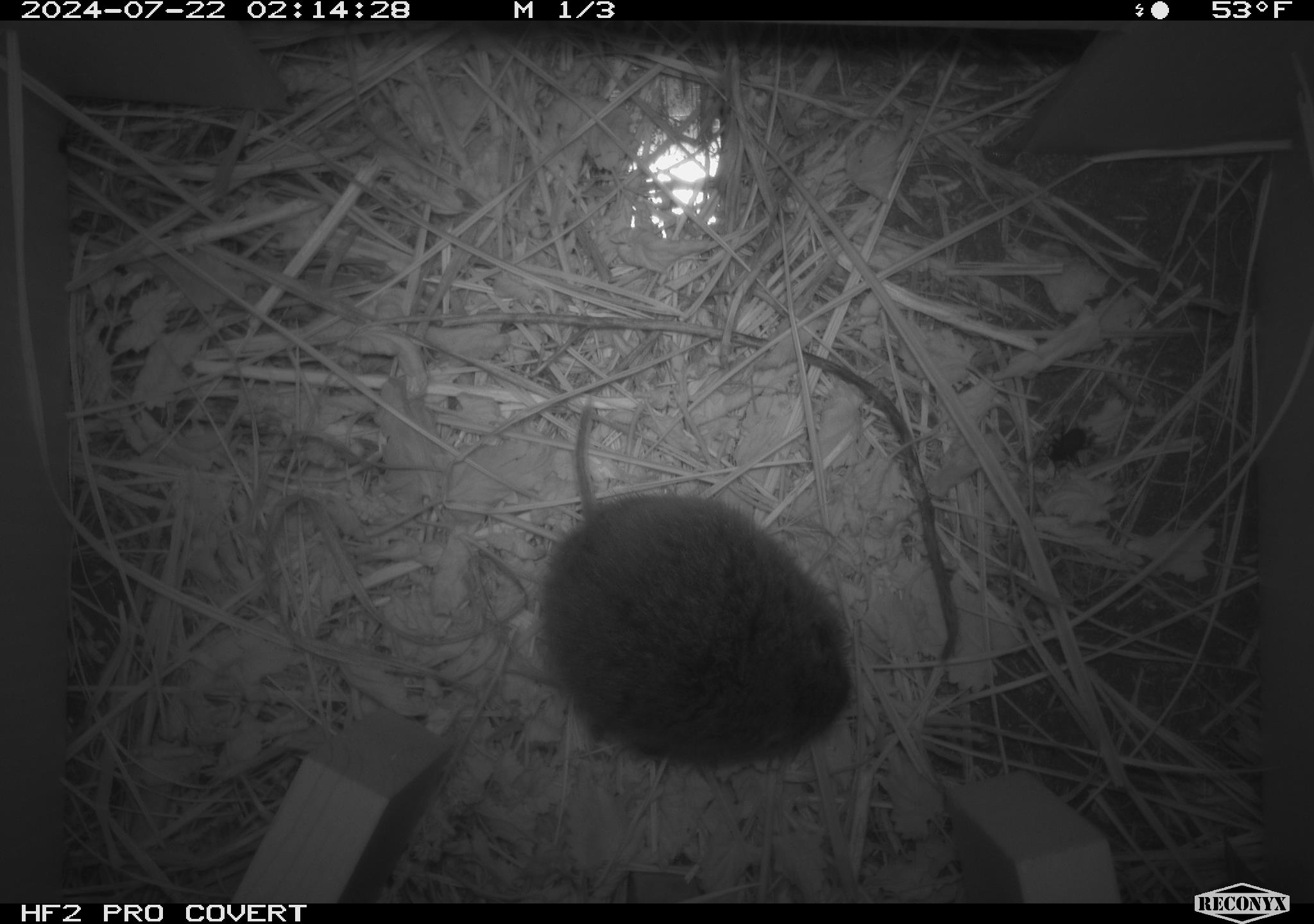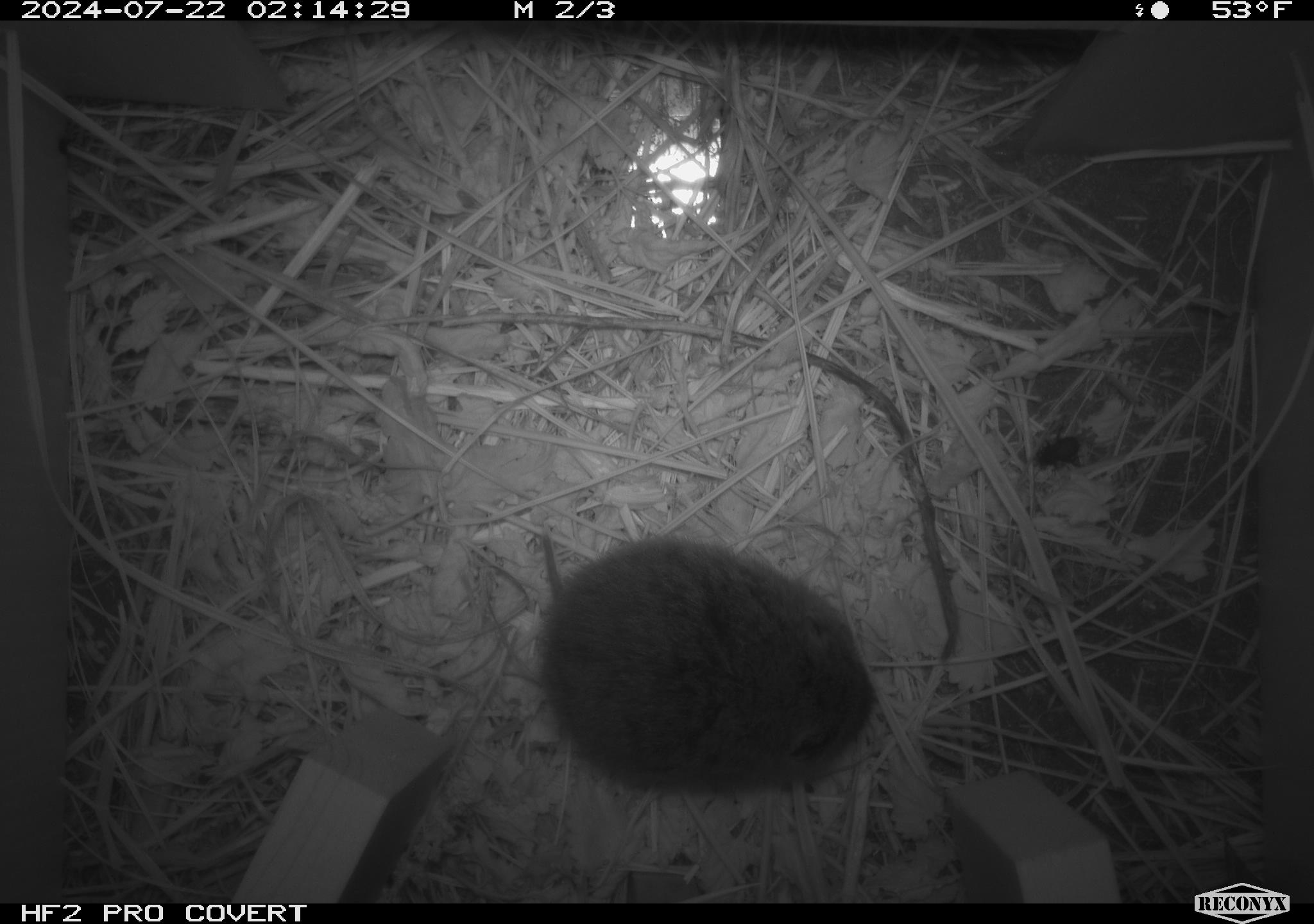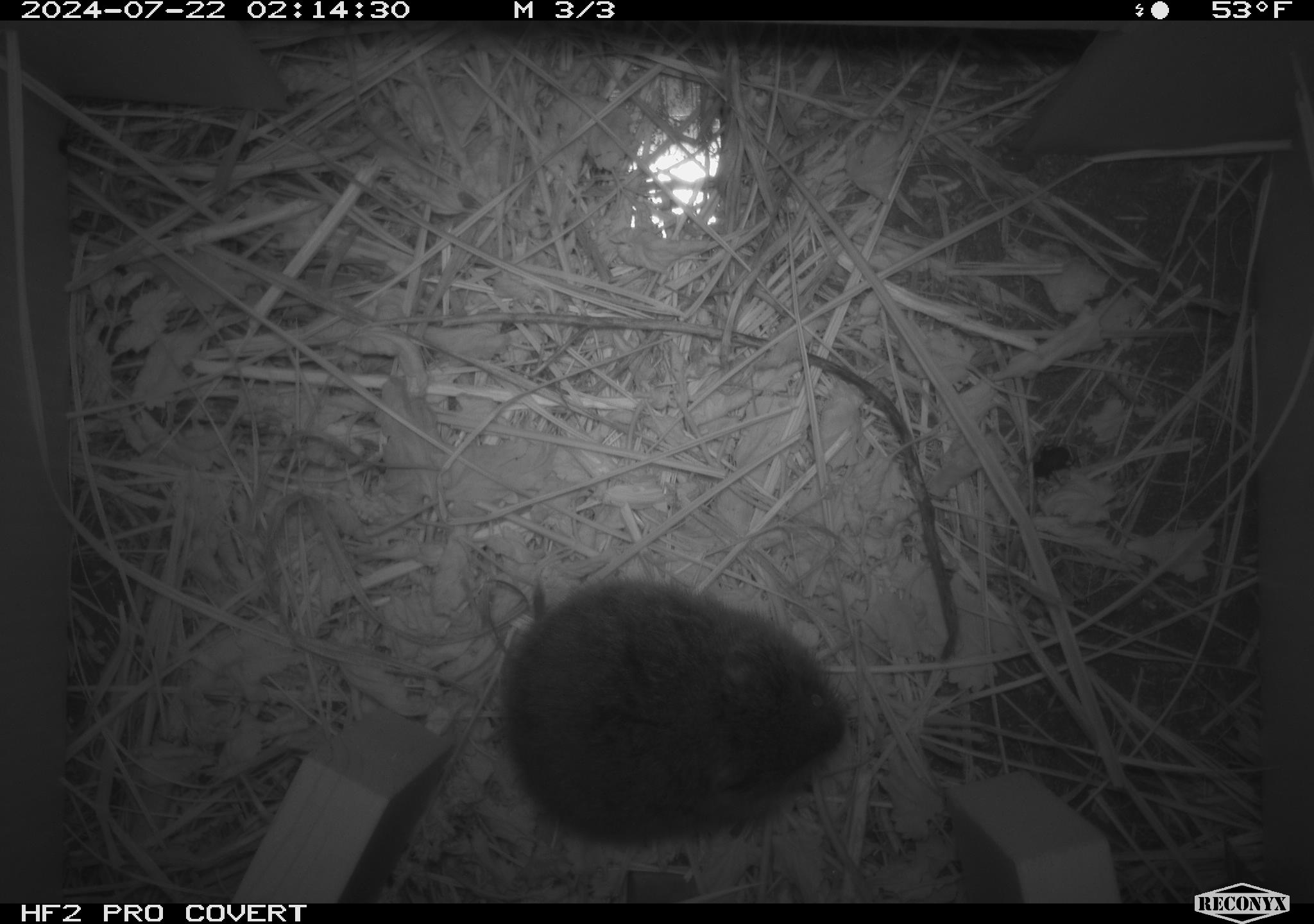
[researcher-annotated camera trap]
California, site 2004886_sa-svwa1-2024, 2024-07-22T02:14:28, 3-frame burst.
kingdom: Animalia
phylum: Chordata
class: Mammalia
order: Rodentia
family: Cricetidae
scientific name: Arvicolinae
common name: voles, lemmings, and muskrats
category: arvicolinae subfamily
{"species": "arvicolinae subfamily (voles, lemmings, and muskrats) (Arvicolinae)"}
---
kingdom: Animalia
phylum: Arthropoda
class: Insecta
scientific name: Insecta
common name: insect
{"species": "insect (Insecta)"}